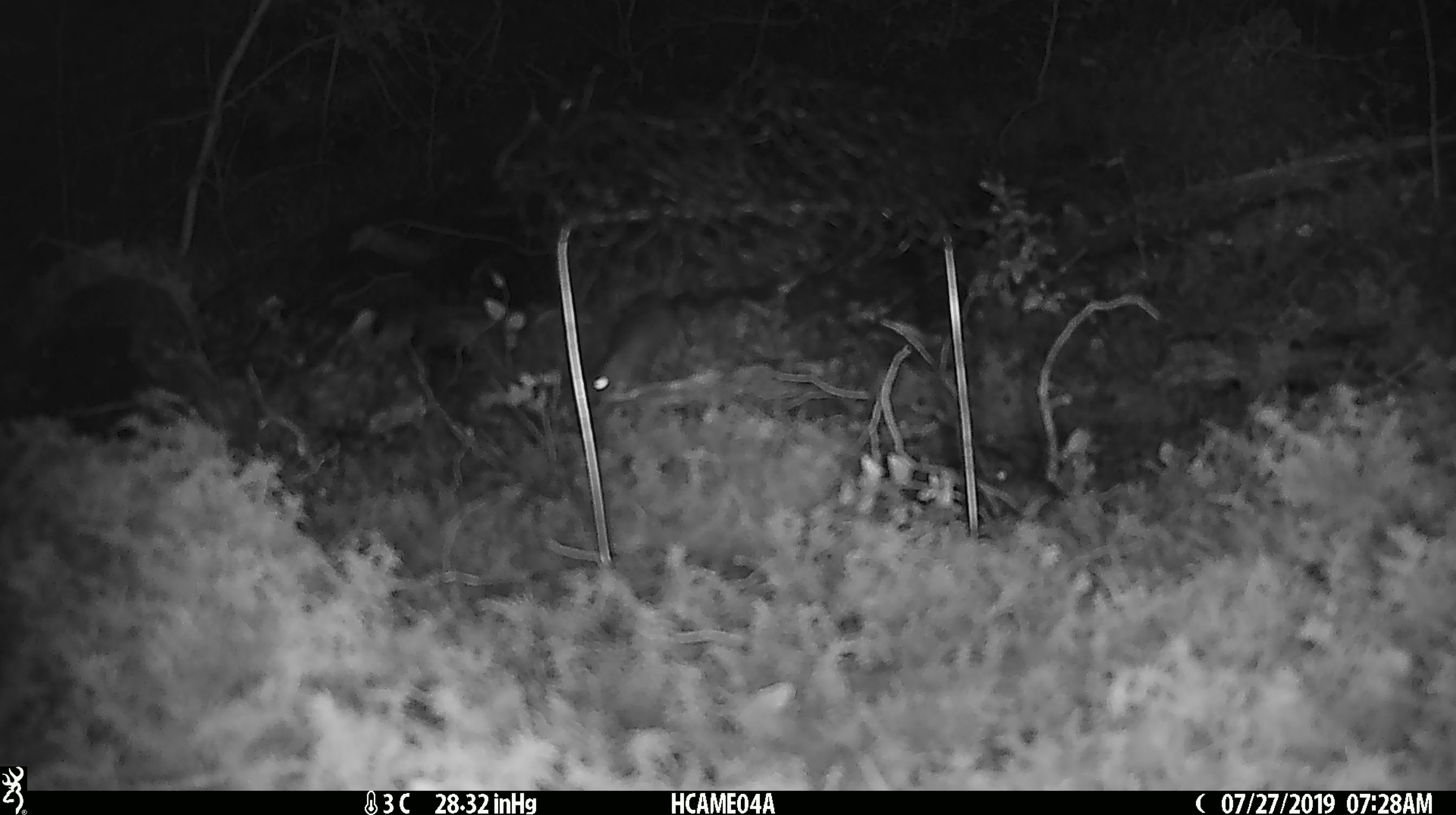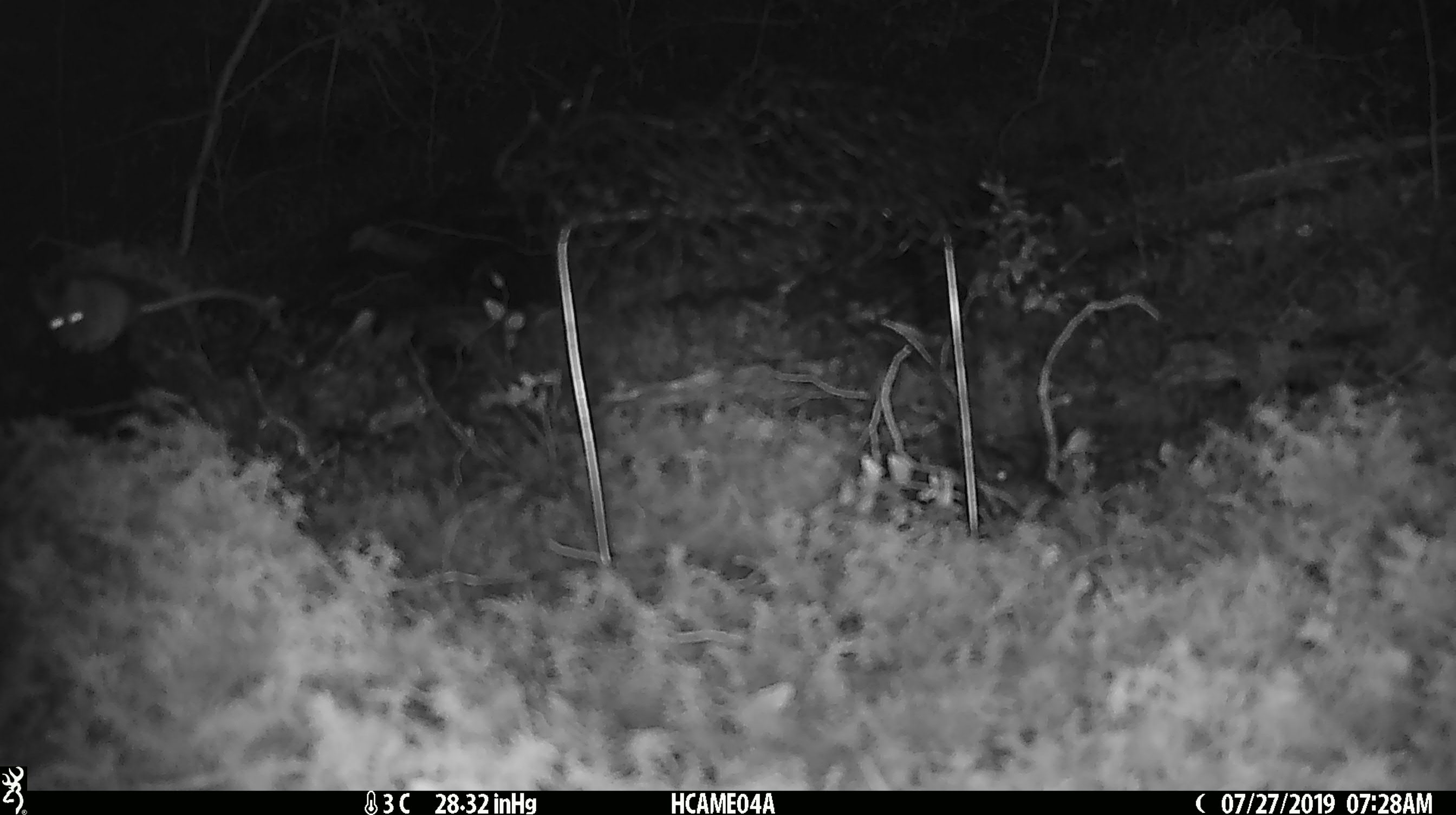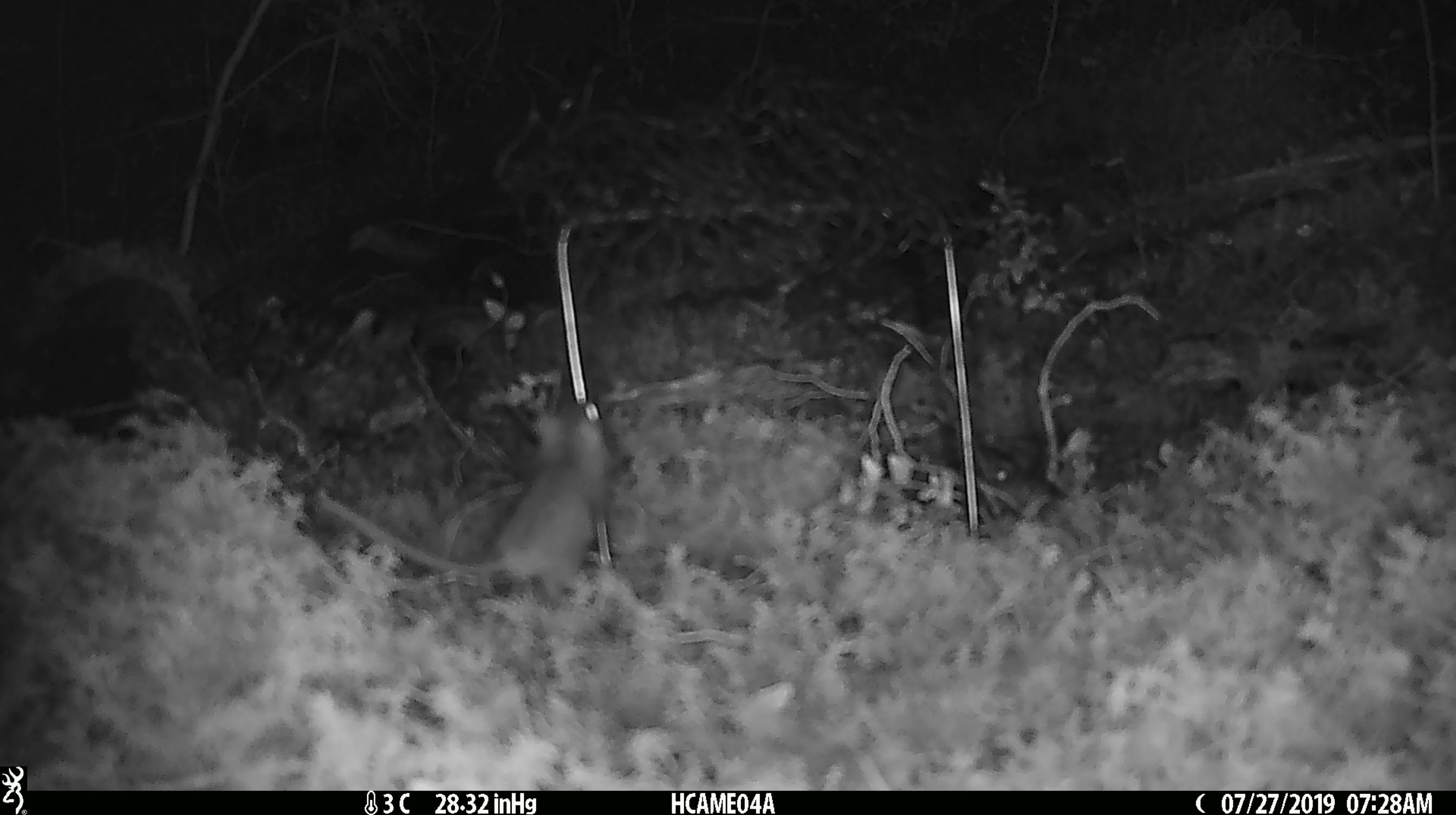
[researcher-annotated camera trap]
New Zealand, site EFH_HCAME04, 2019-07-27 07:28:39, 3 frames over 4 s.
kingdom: Animalia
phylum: Chordata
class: Mammalia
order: Rodentia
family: Muridae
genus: Mus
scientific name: Mus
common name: mouse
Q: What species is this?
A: Mouse (Mus).